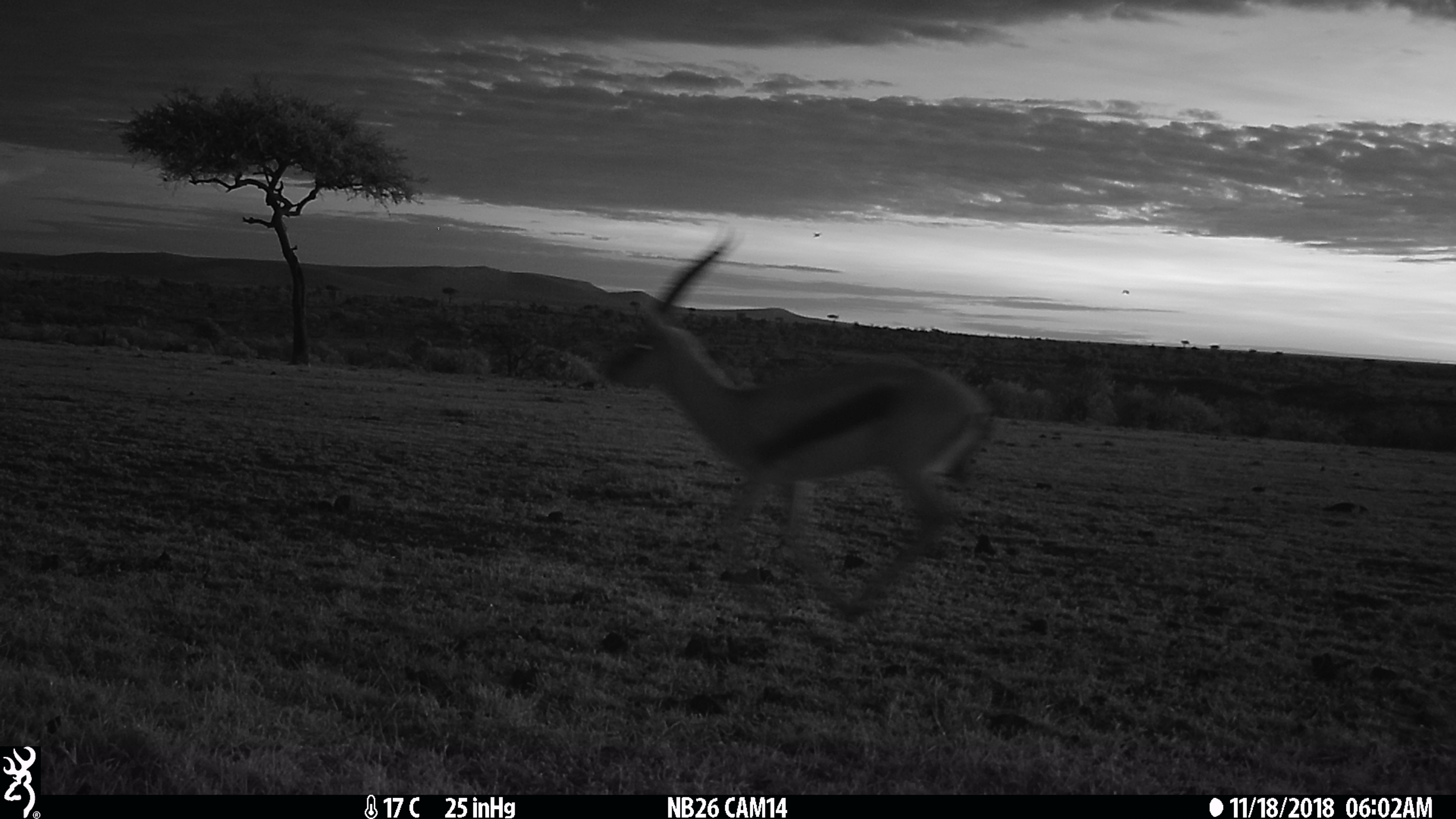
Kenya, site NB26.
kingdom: Animalia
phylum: Chordata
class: Mammalia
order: Artiodactyla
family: Bovidae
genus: Eudorcas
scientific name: Eudorcas thomsonii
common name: thomon's gazelle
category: gazelle thomsons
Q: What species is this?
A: Gazelle thomsons (thomon's gazelle) (Eudorcas thomsonii).